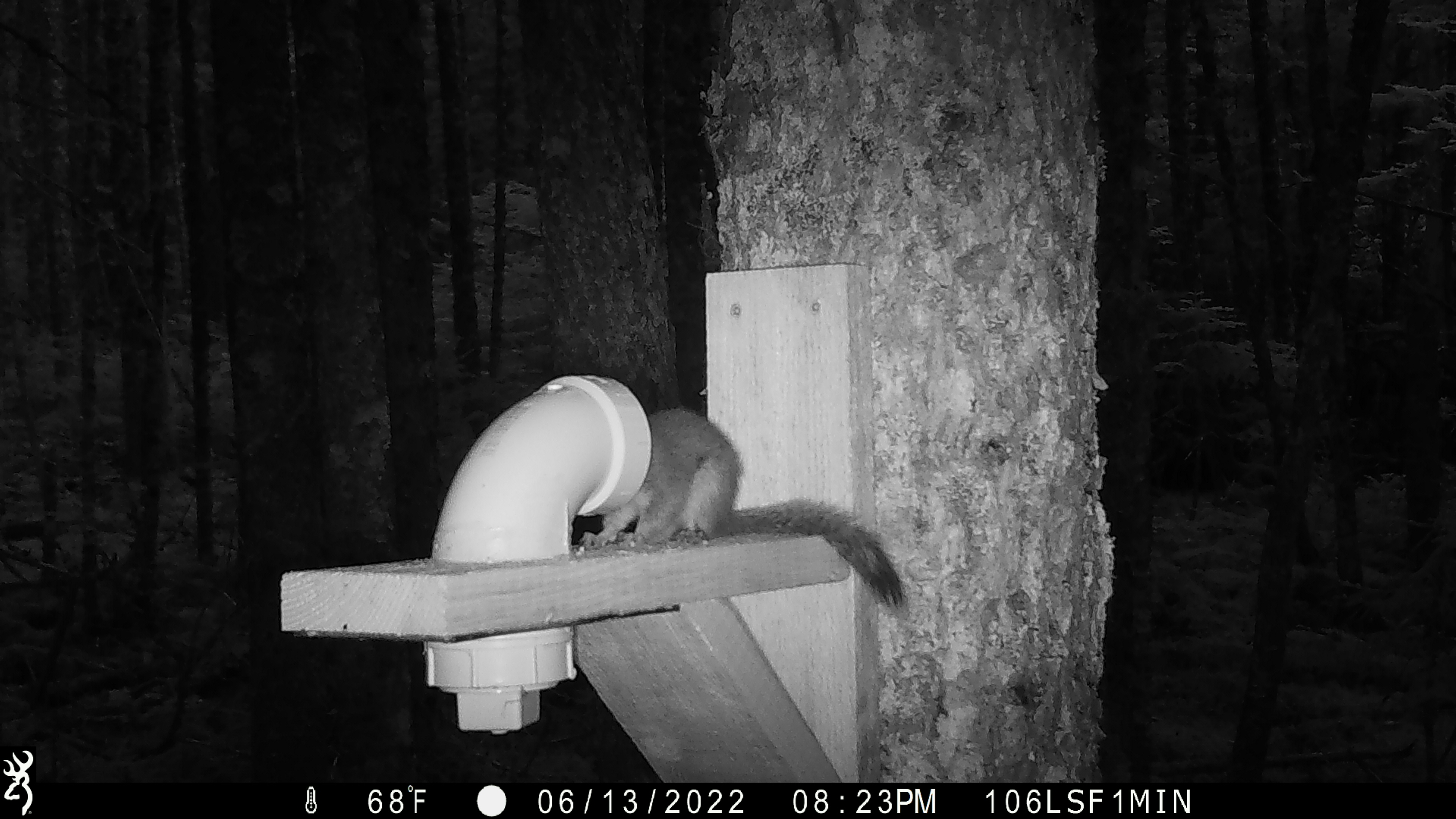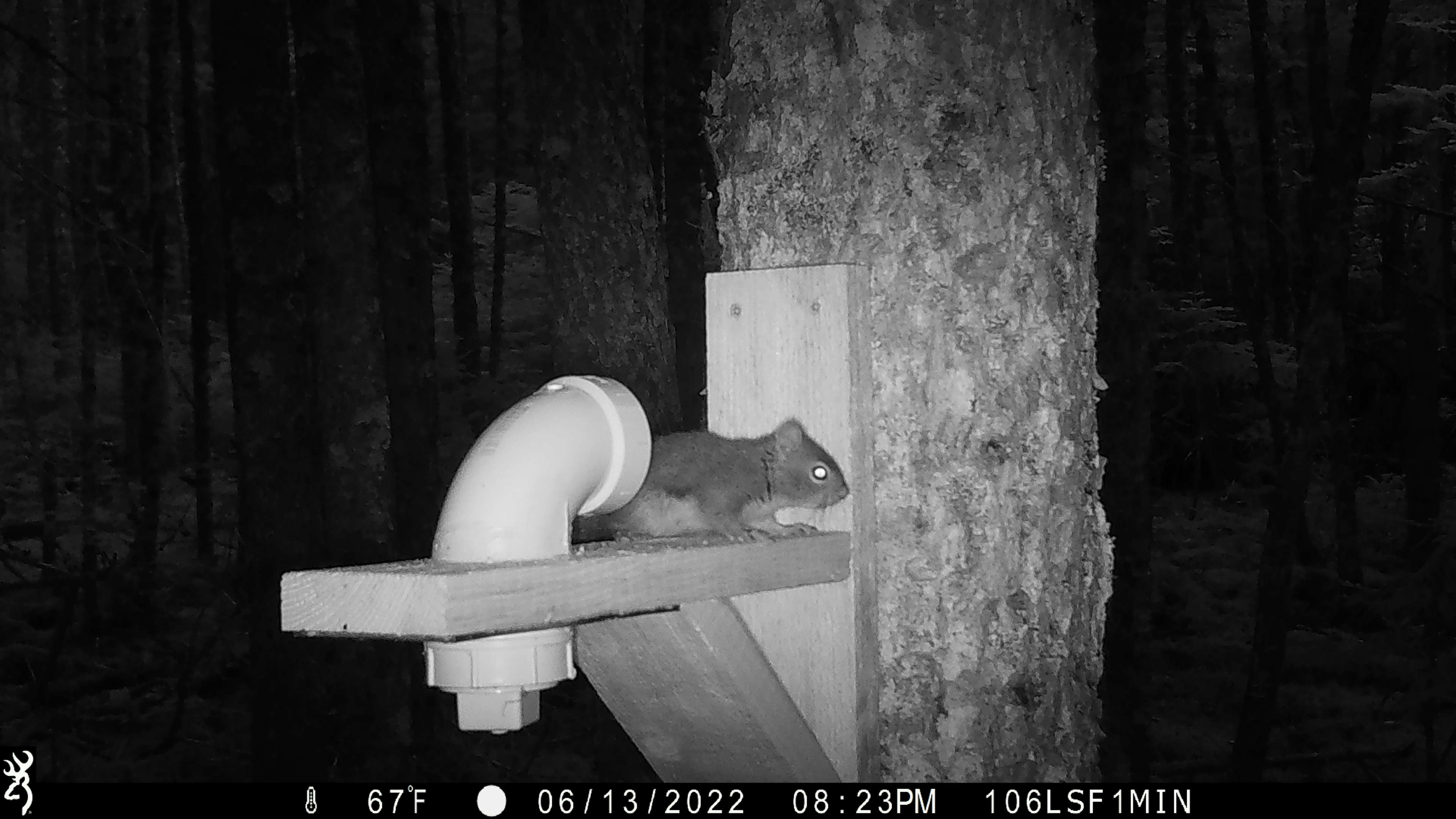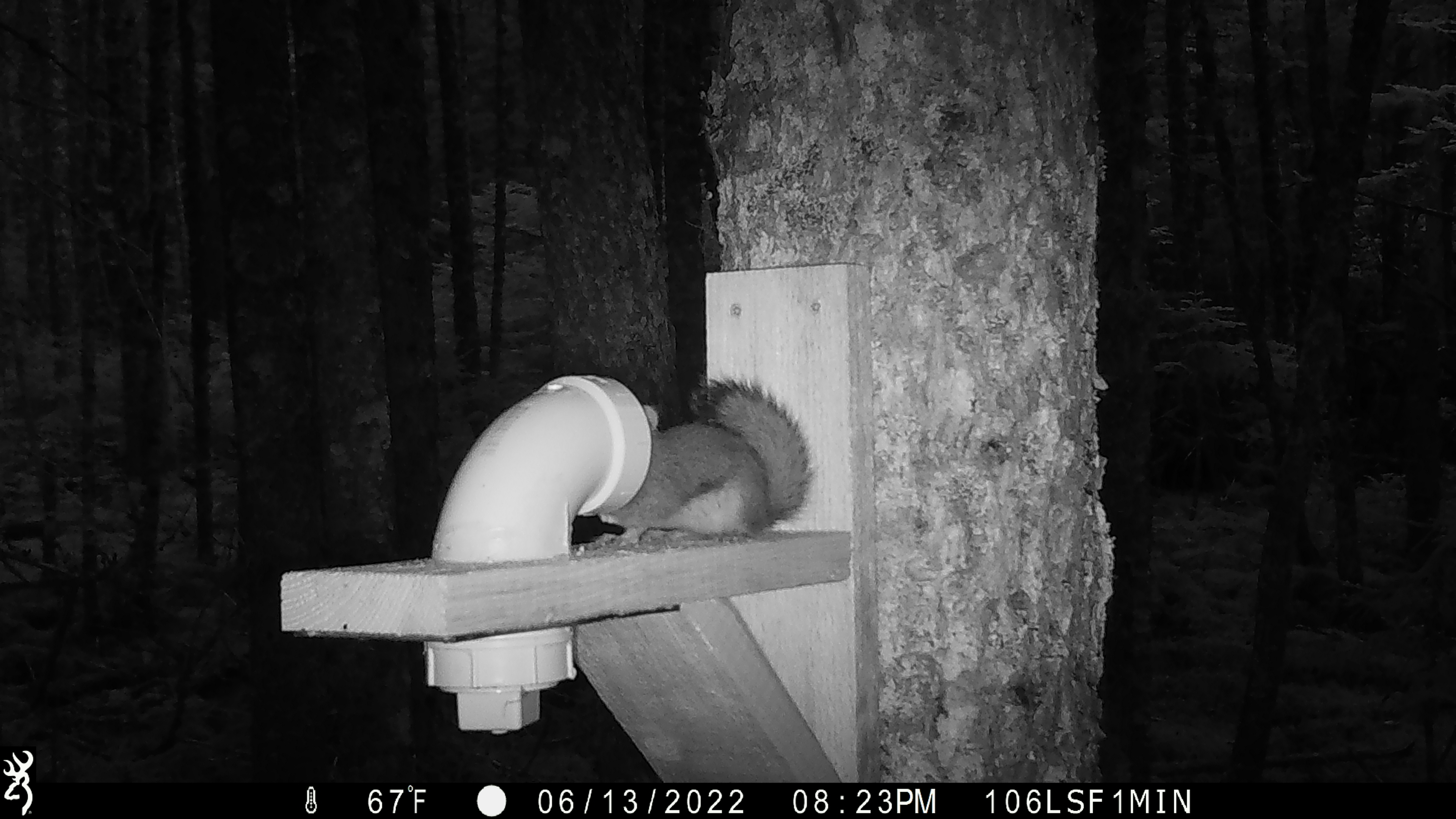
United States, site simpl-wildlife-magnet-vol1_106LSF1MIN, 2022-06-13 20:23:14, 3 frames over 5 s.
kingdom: Animalia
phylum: Chordata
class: Mammalia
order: Rodentia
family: Sciuridae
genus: Tamiasciurus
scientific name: Tamiasciurus hudsonicus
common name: red squirrel